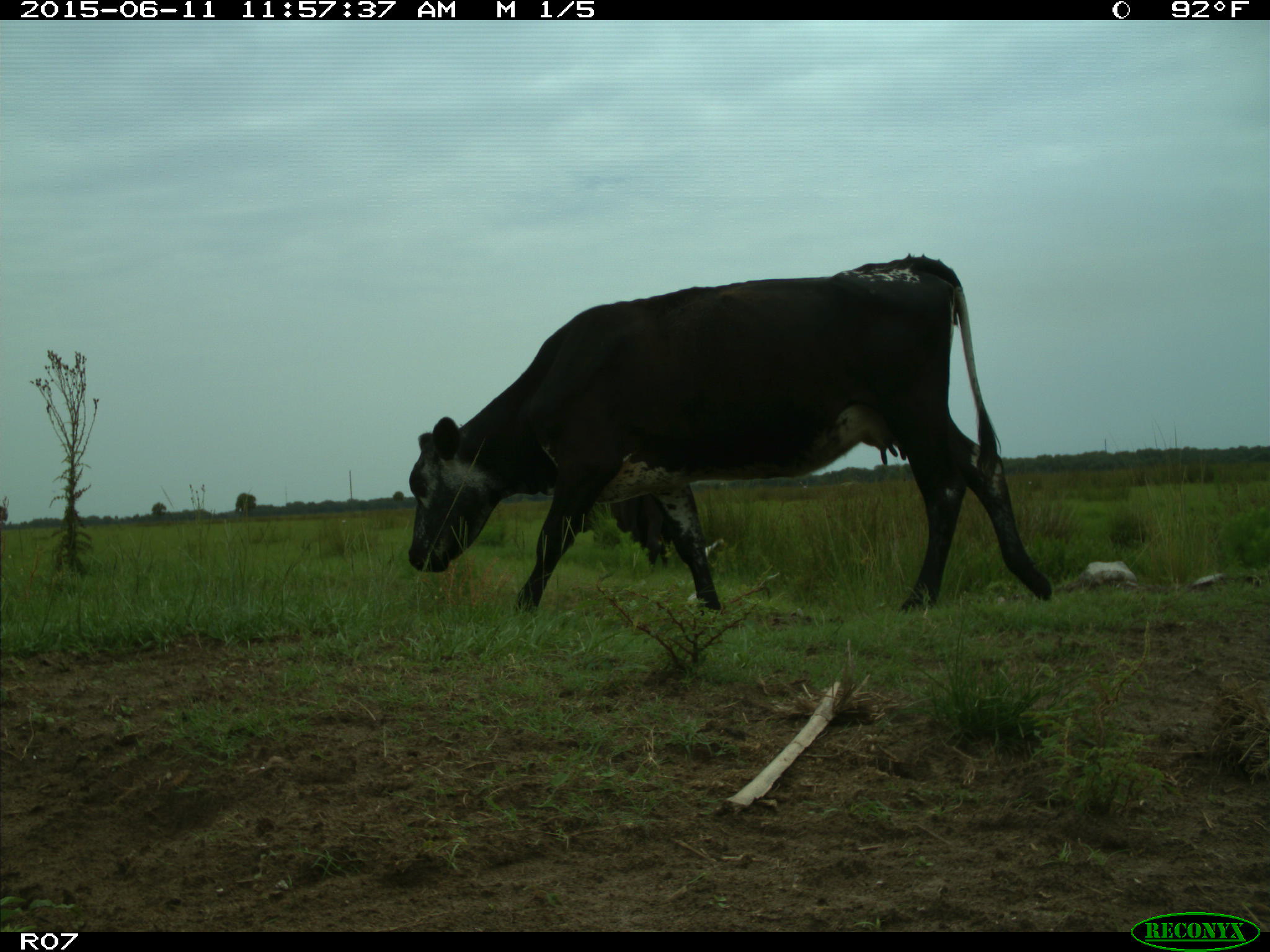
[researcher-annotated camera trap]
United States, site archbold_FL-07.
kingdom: Animalia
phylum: Chordata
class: Mammalia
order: Artiodactyla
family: Bovidae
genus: Bos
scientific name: Bos taurus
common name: domestic cow